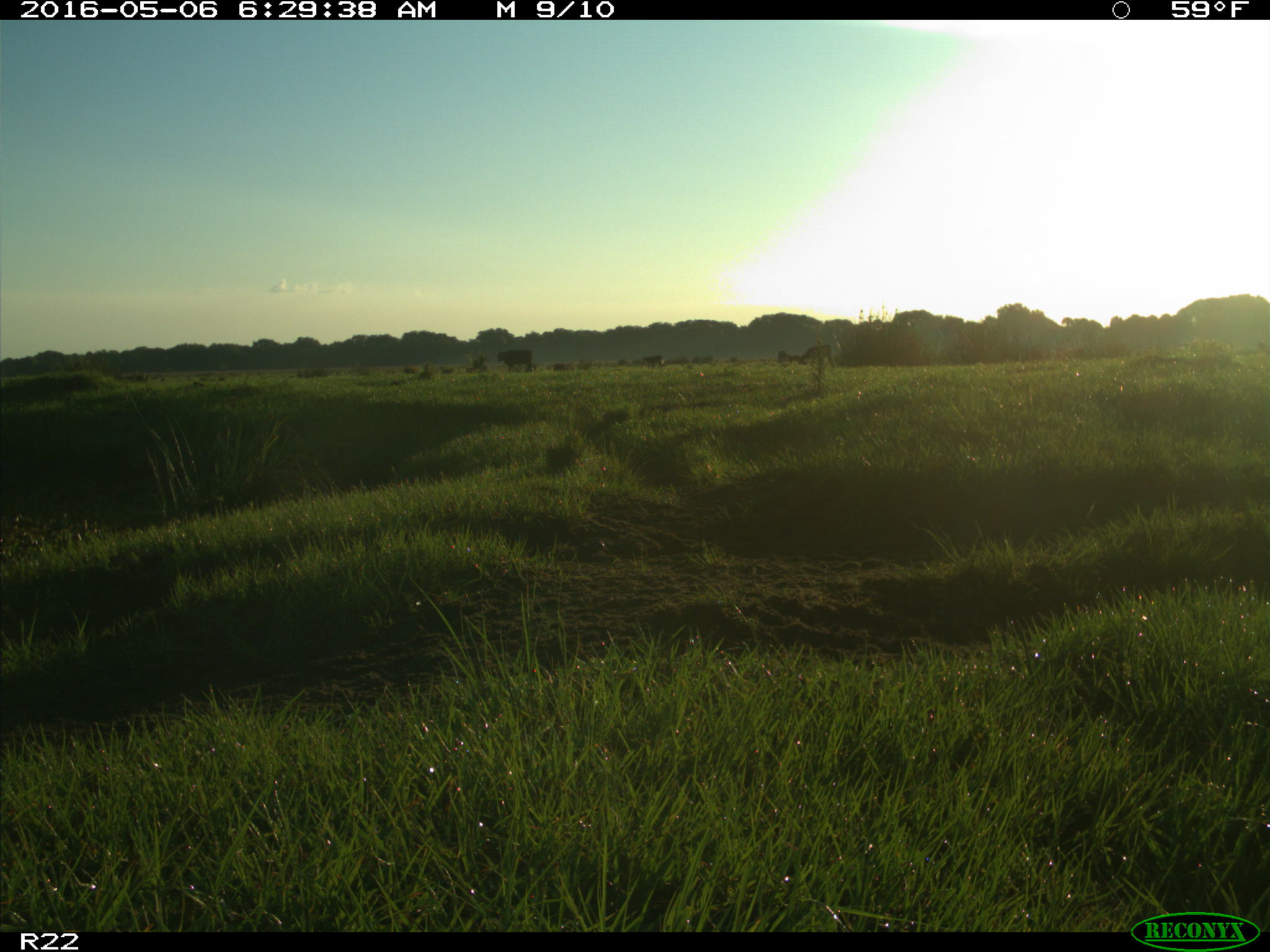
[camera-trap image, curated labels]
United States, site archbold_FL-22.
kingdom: Animalia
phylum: Chordata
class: Mammalia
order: Artiodactyla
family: Bovidae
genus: Bos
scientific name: Bos taurus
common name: domestic cow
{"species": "Bos taurus (domestic cow)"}